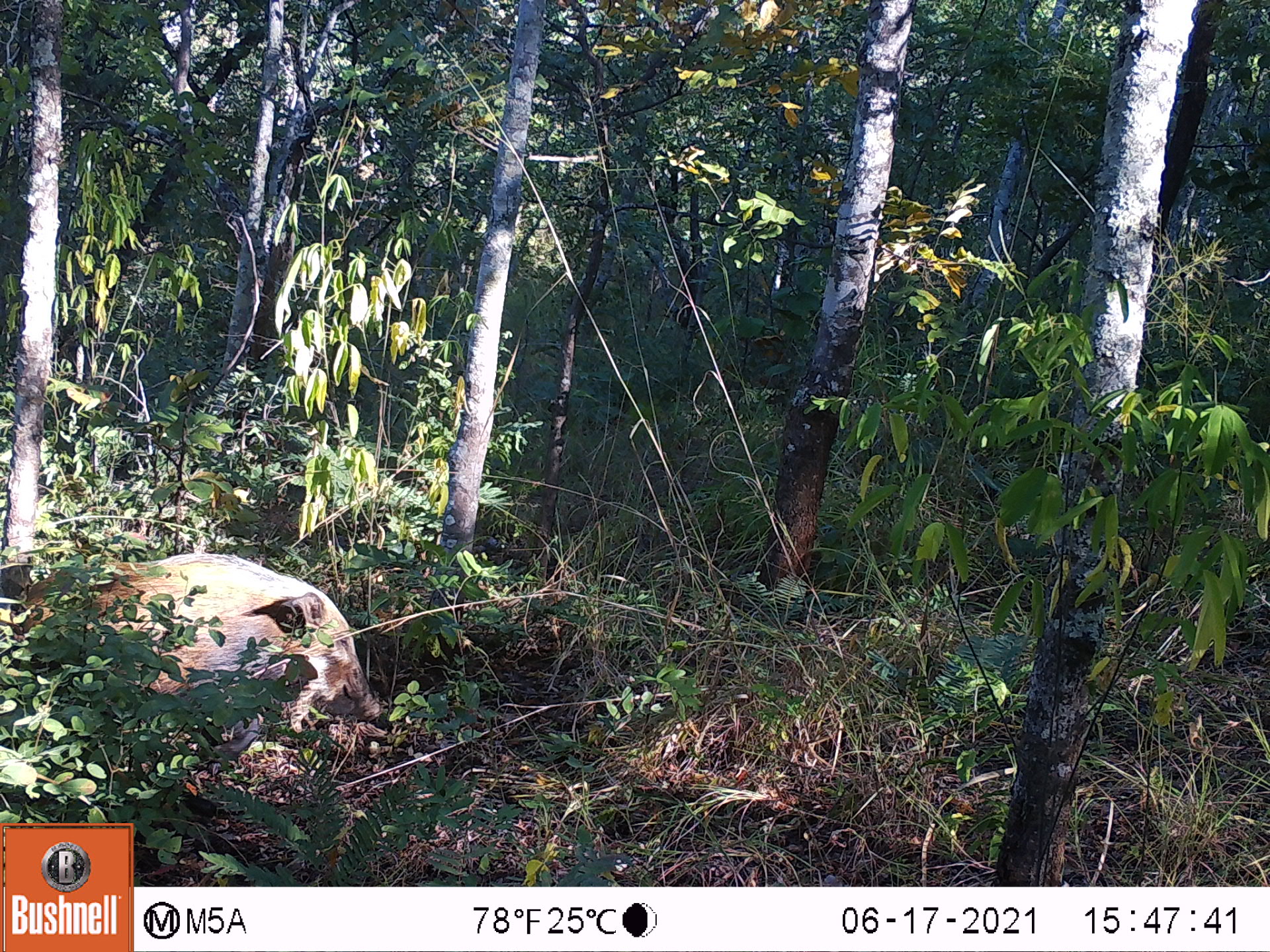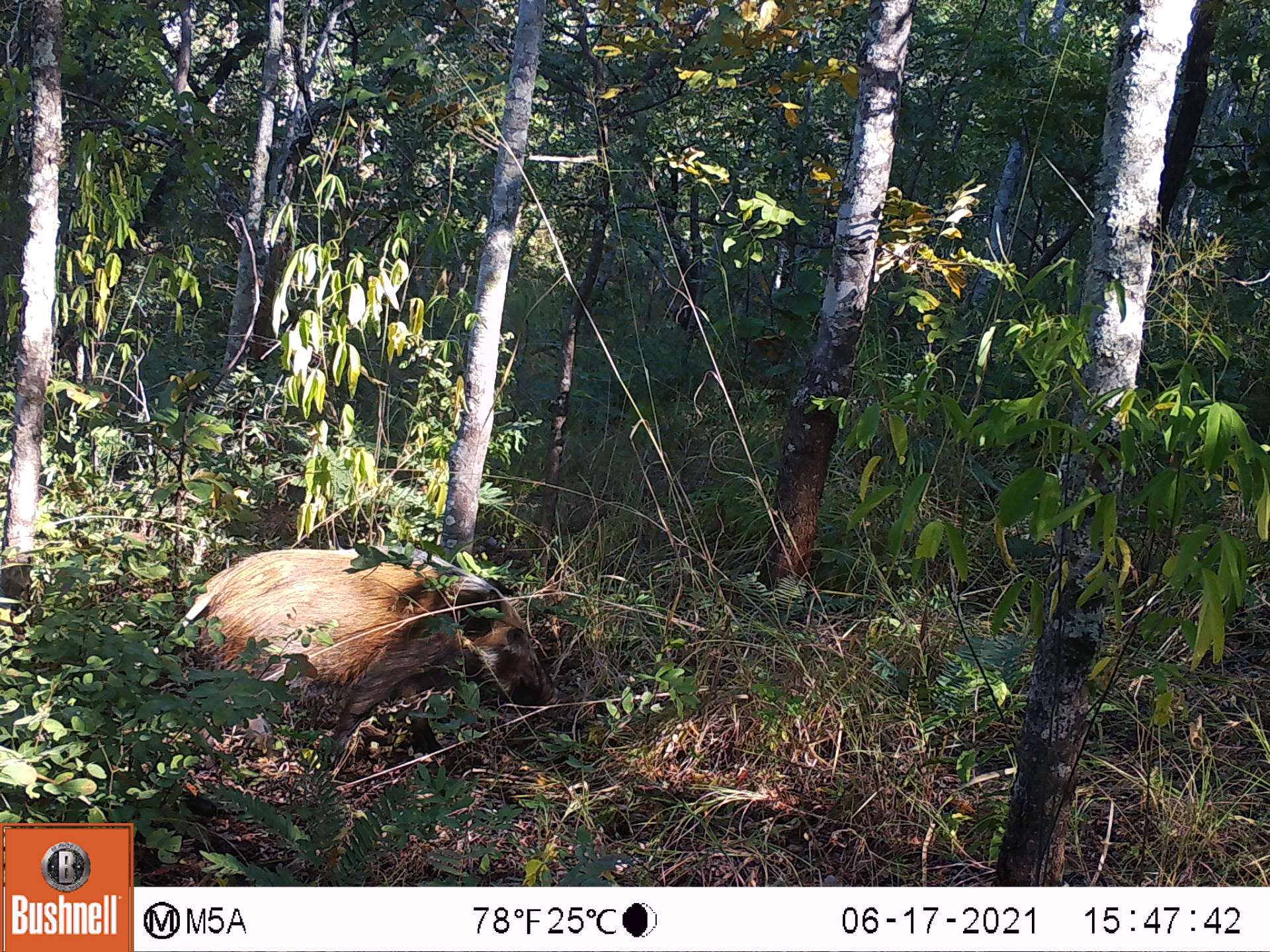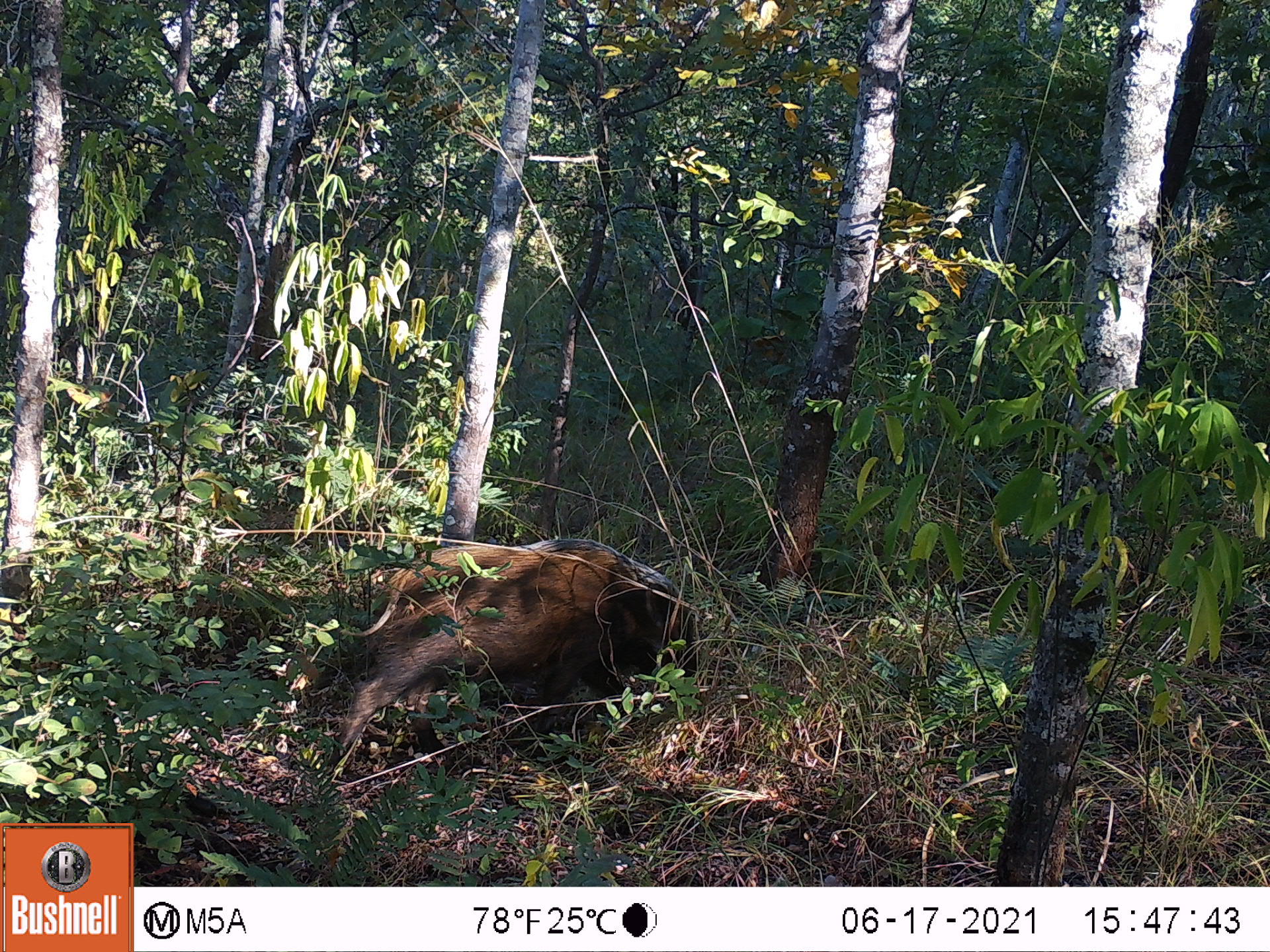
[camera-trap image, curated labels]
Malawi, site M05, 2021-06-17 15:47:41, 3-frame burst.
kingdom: Animalia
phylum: Chordata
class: Mammalia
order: Artiodactyla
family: Suidae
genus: Potamochoerus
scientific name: Potamochoerus larvatus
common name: bushpig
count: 2